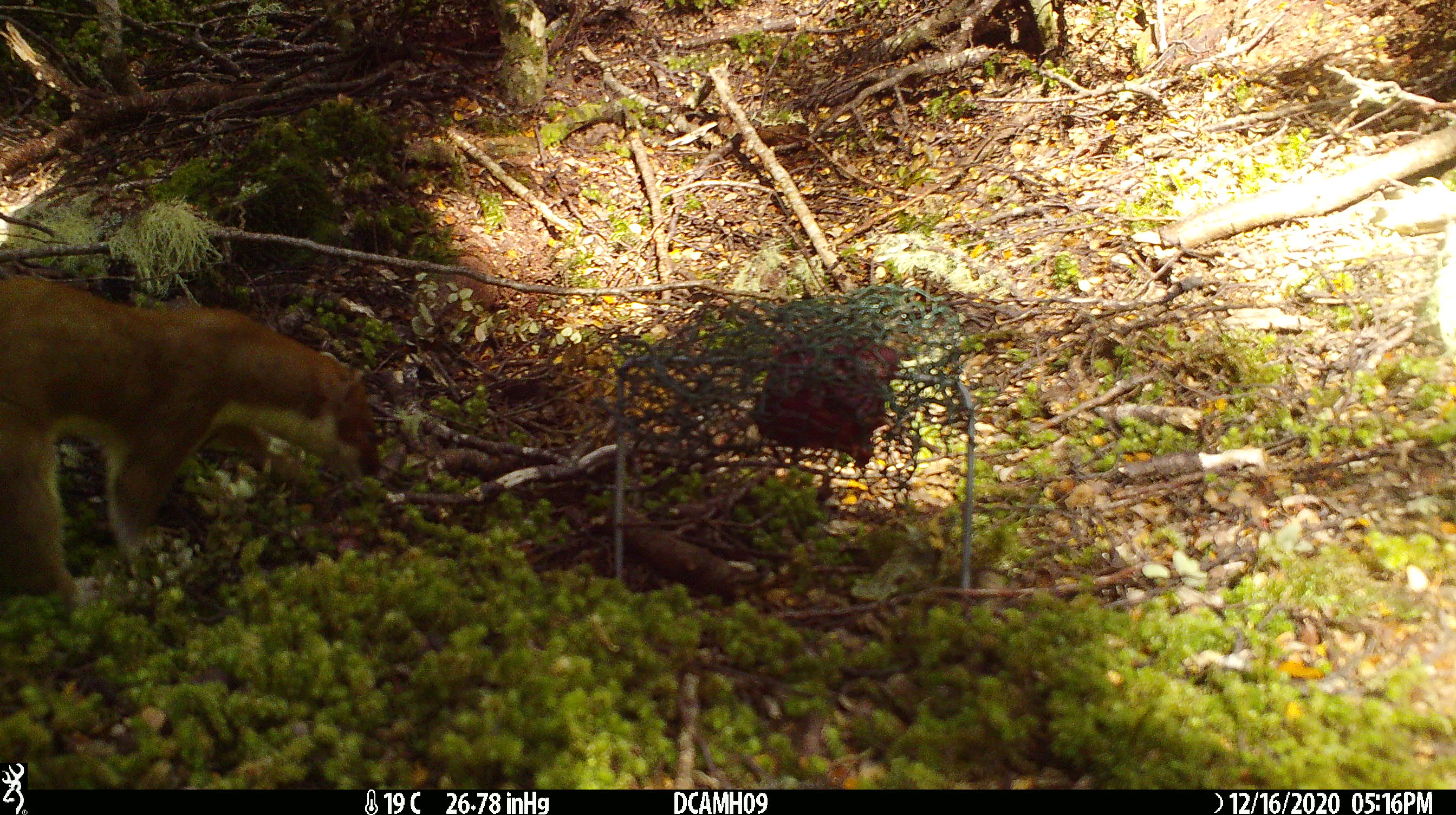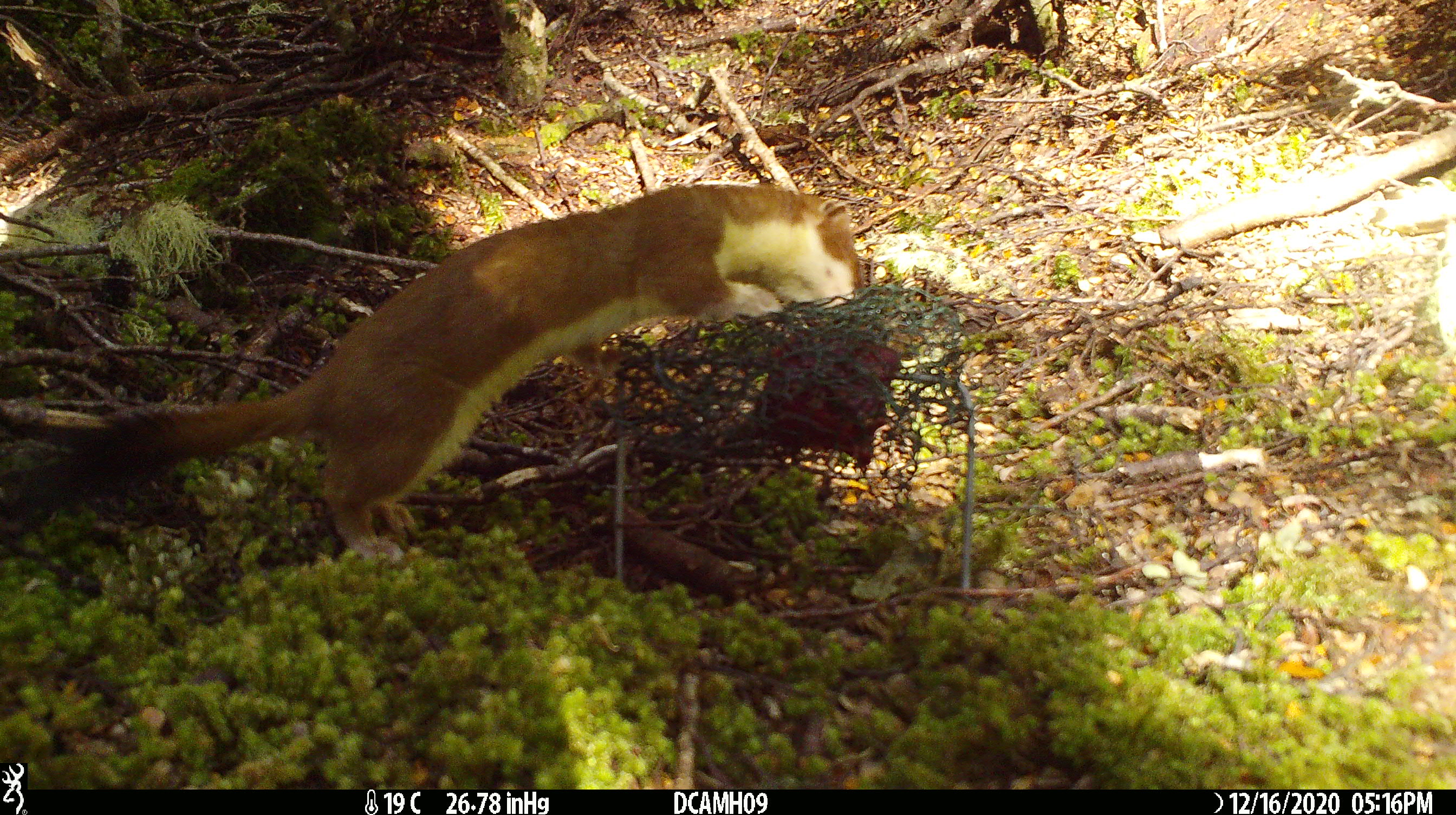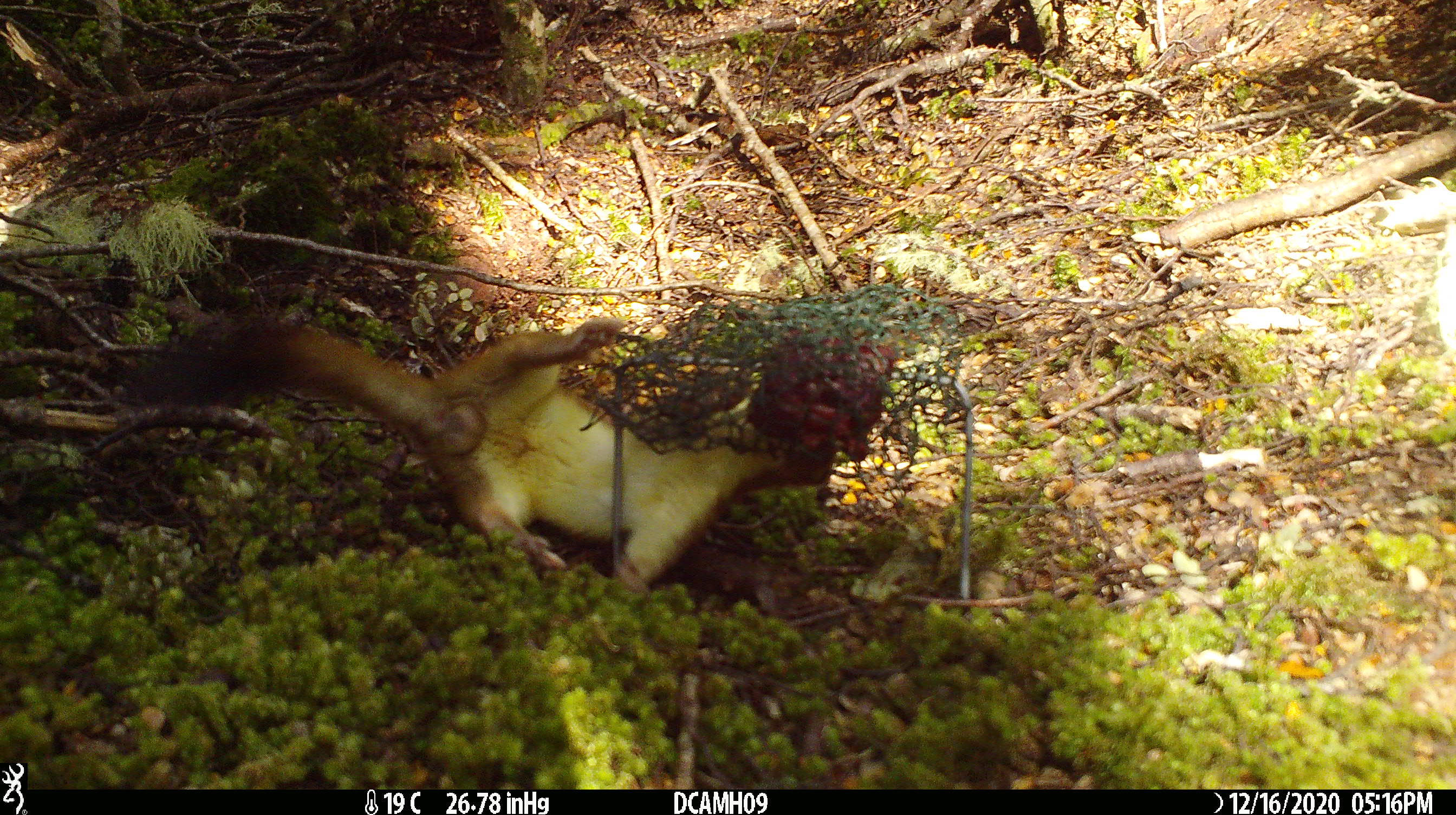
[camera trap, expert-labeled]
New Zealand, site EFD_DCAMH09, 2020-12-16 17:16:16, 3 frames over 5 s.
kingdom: Animalia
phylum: Chordata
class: Mammalia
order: Carnivora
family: Mustelidae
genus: Mustela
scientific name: Mustela erminea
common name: stoat